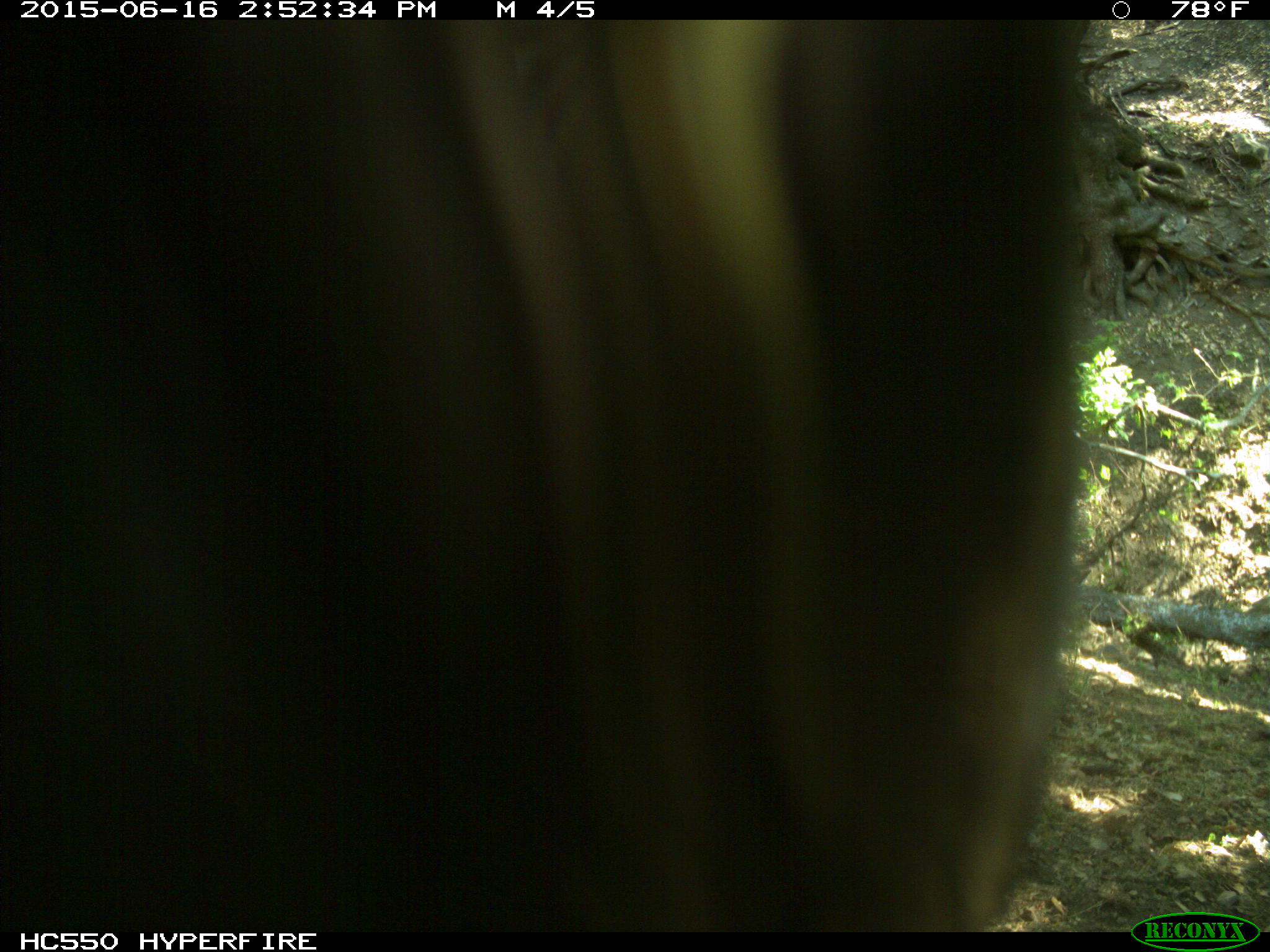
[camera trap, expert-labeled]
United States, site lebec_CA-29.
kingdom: Animalia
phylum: Chordata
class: Mammalia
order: Artiodactyla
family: Bovidae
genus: Bos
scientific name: Bos taurus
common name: domestic cow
Bos taurus (domestic cow).